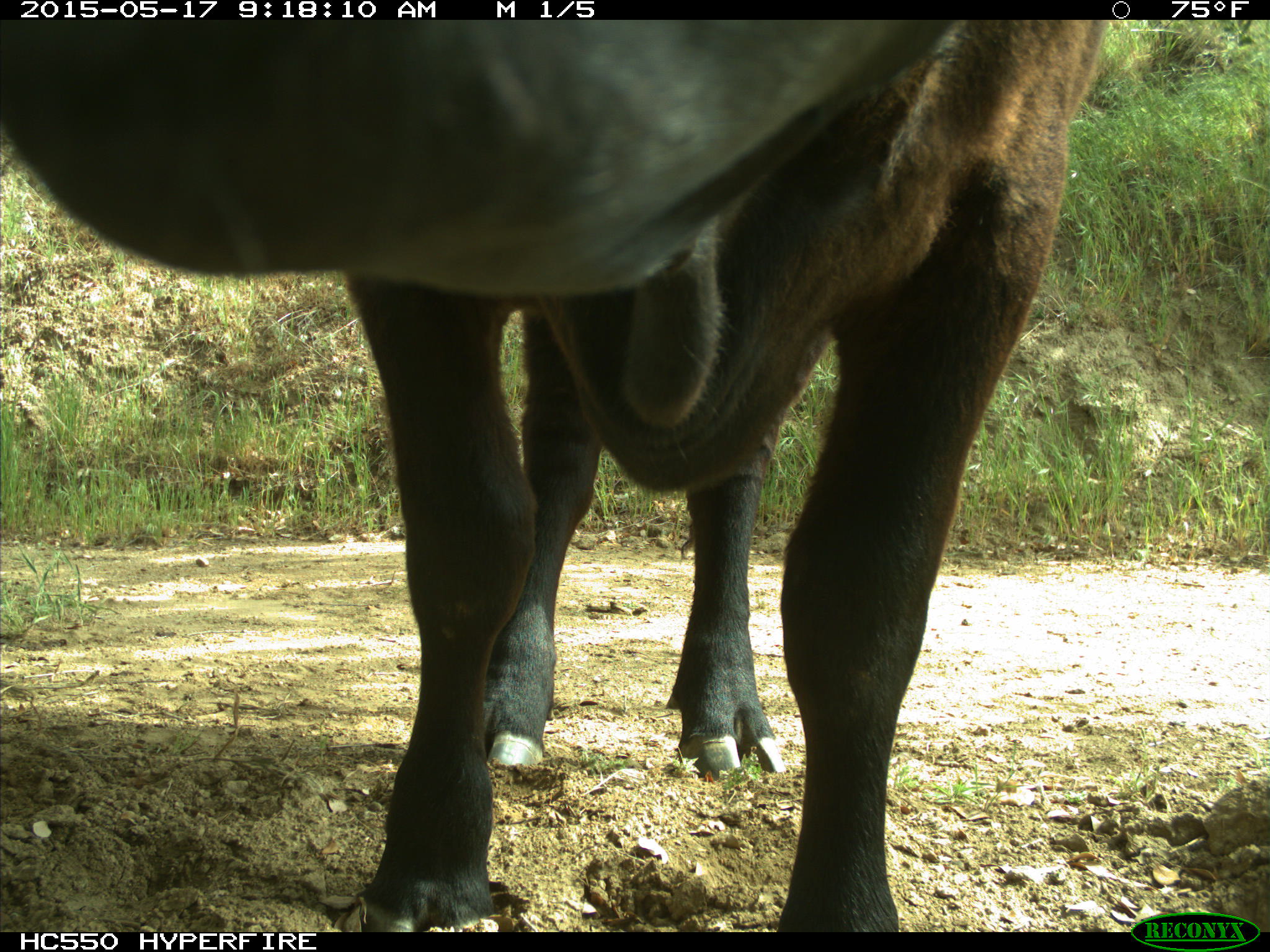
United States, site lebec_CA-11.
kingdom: Animalia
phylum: Chordata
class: Mammalia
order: Artiodactyla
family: Bovidae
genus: Bos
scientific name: Bos taurus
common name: domestic cow